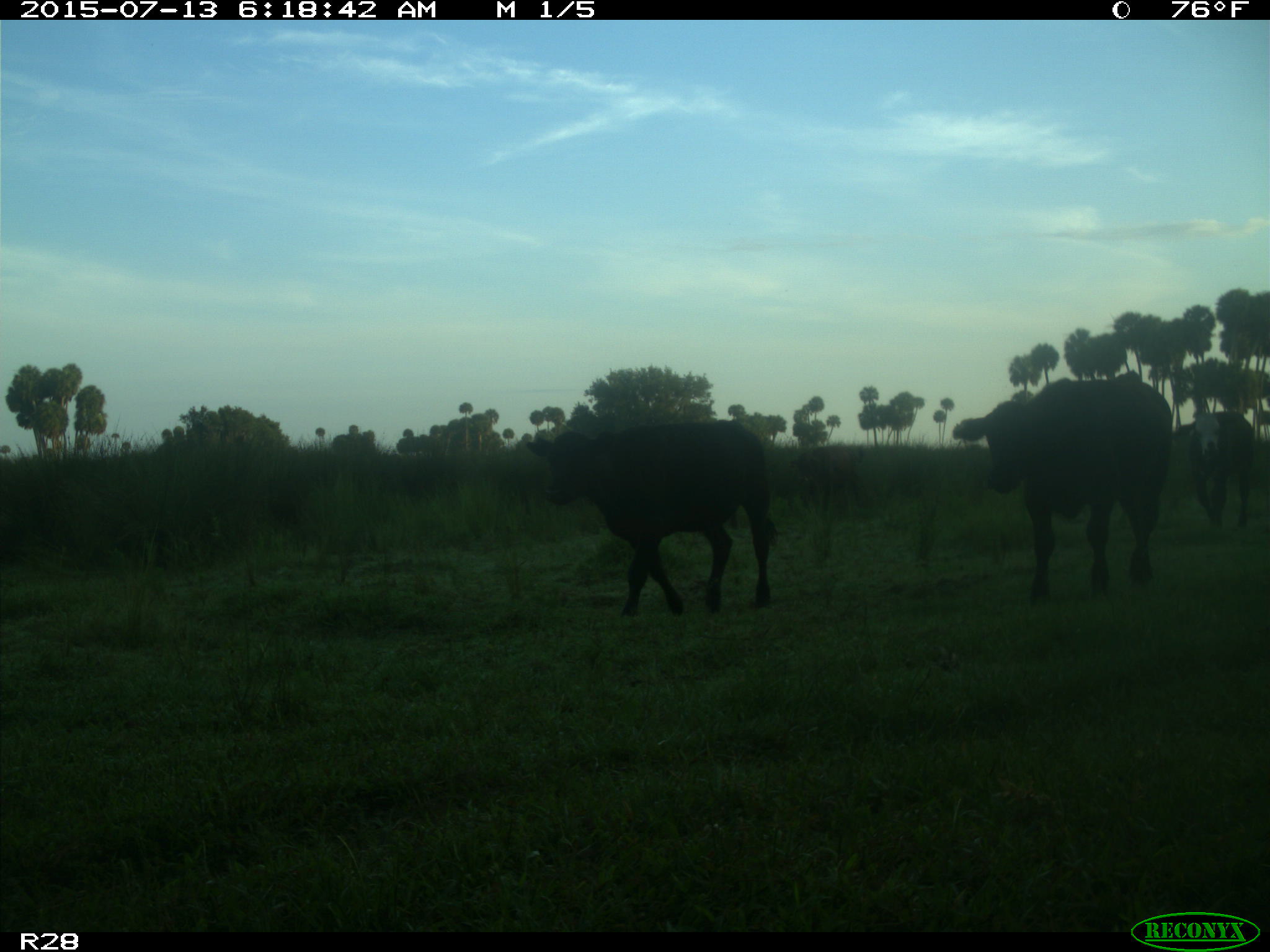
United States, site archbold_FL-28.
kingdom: Animalia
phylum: Chordata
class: Mammalia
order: Artiodactyla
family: Bovidae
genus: Bos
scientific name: Bos taurus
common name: domestic cow